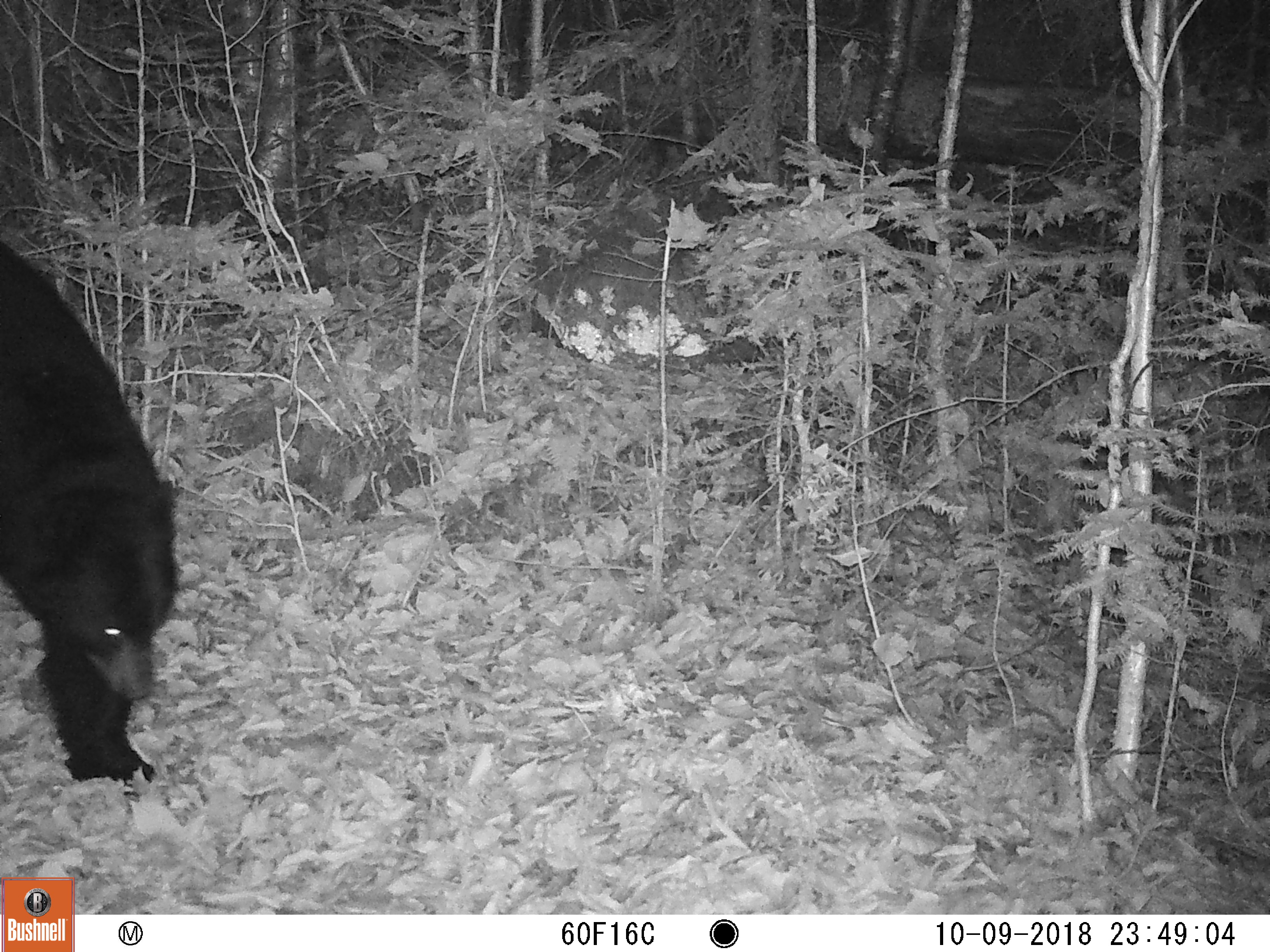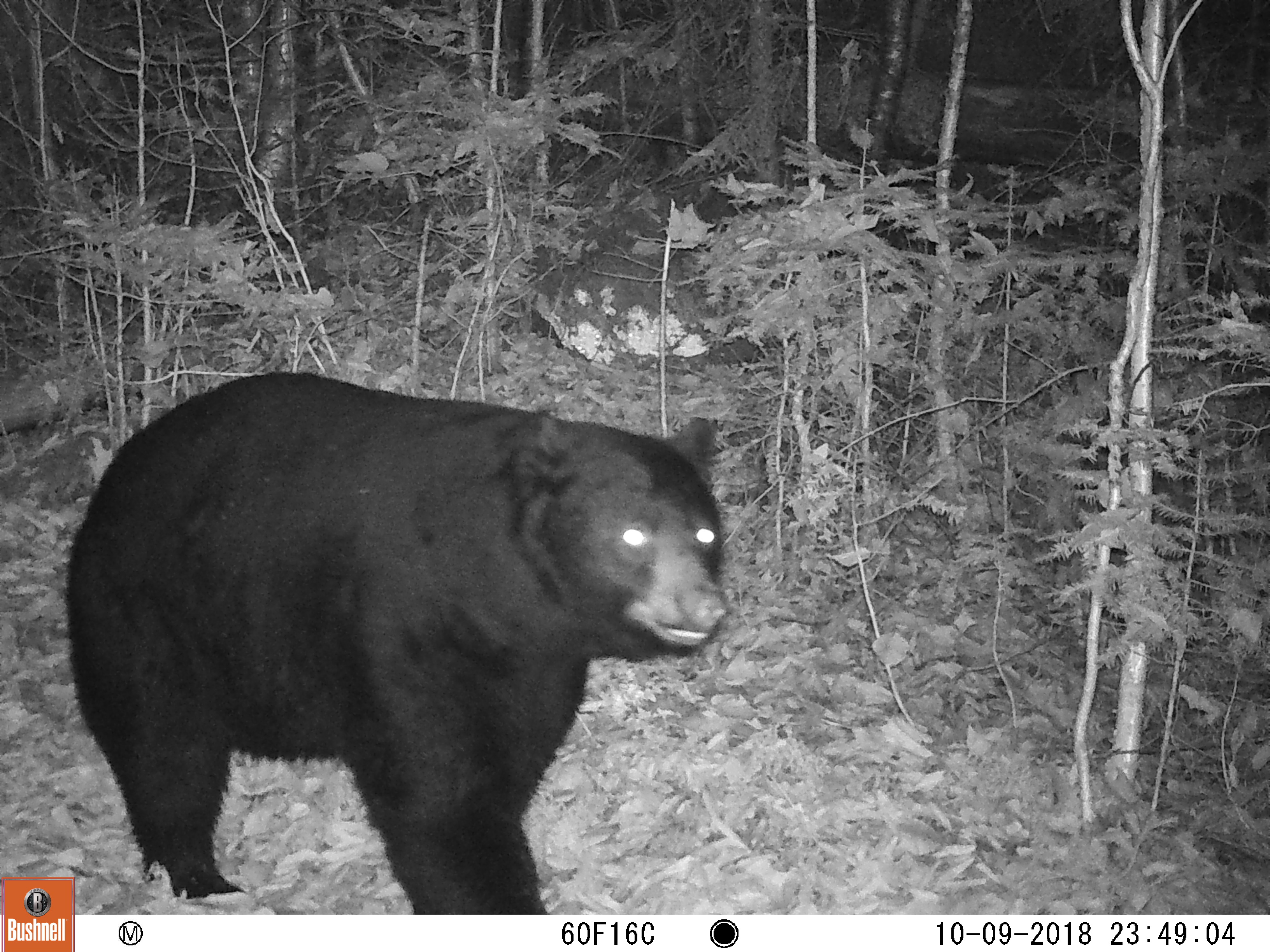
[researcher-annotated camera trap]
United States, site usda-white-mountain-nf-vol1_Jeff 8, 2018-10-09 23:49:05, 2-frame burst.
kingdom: Animalia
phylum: Chordata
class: Mammalia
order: Carnivora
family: Ursidae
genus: Ursus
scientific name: Ursus americanus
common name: black bear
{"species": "black bear (Ursus americanus)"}